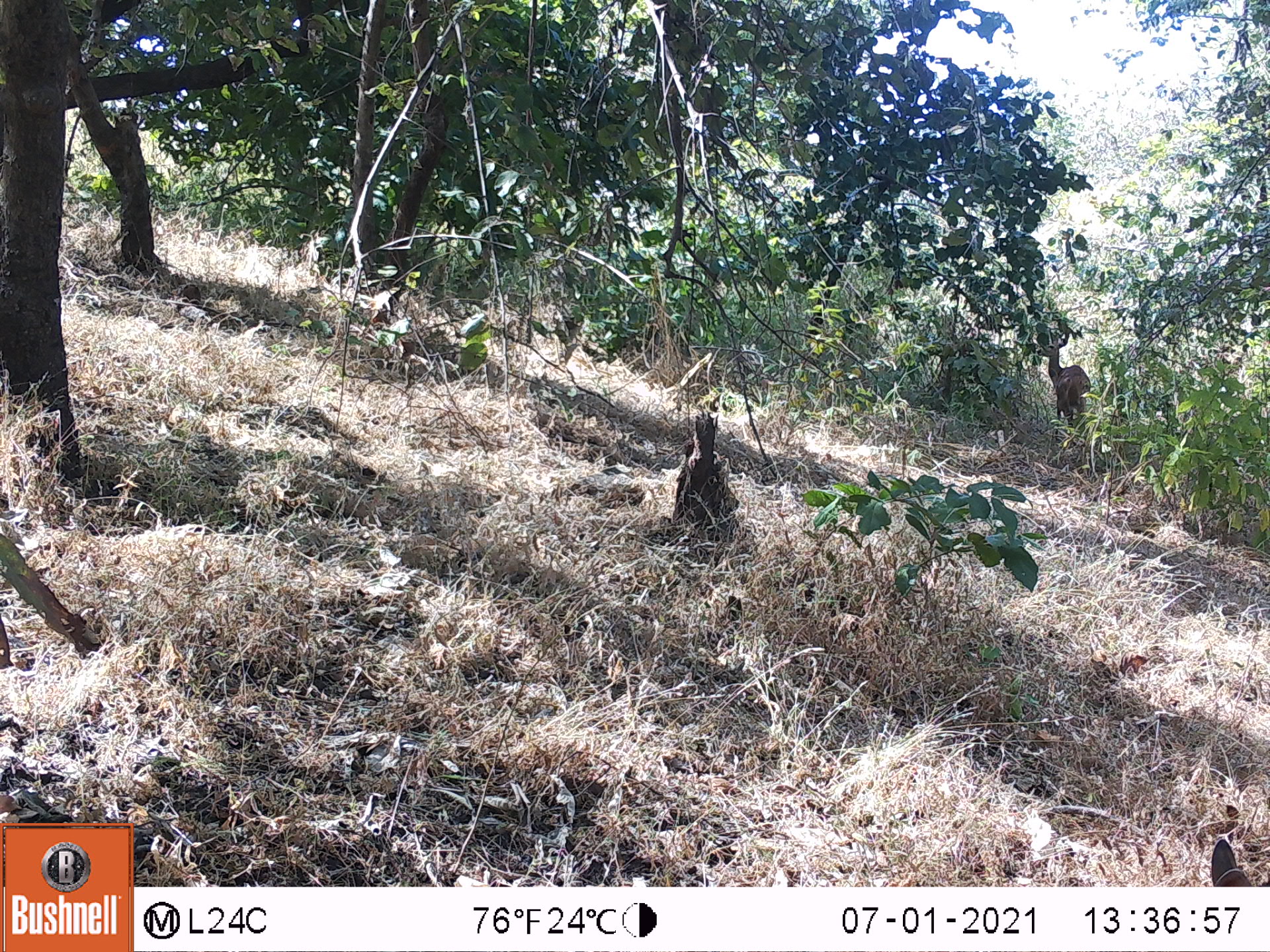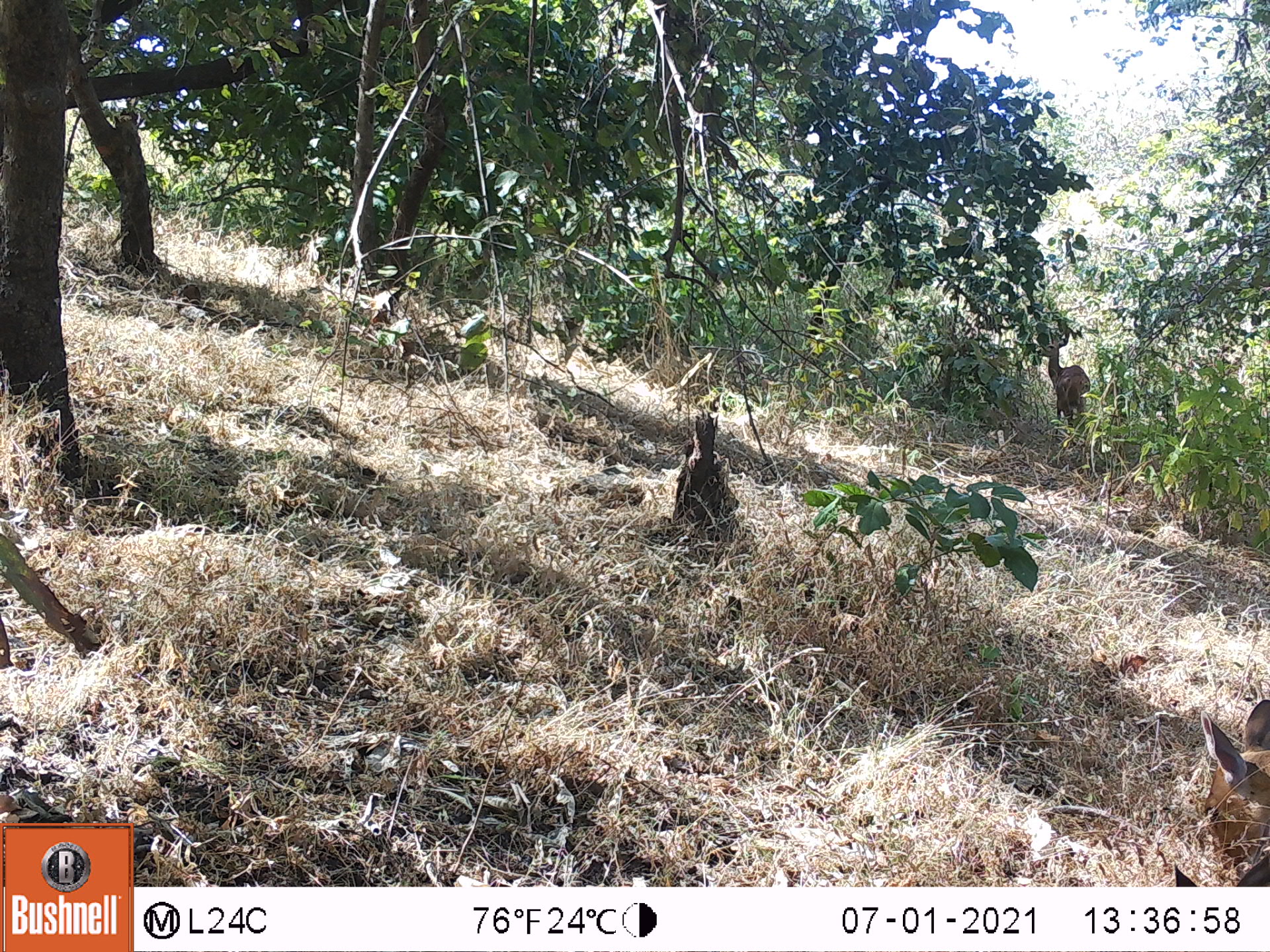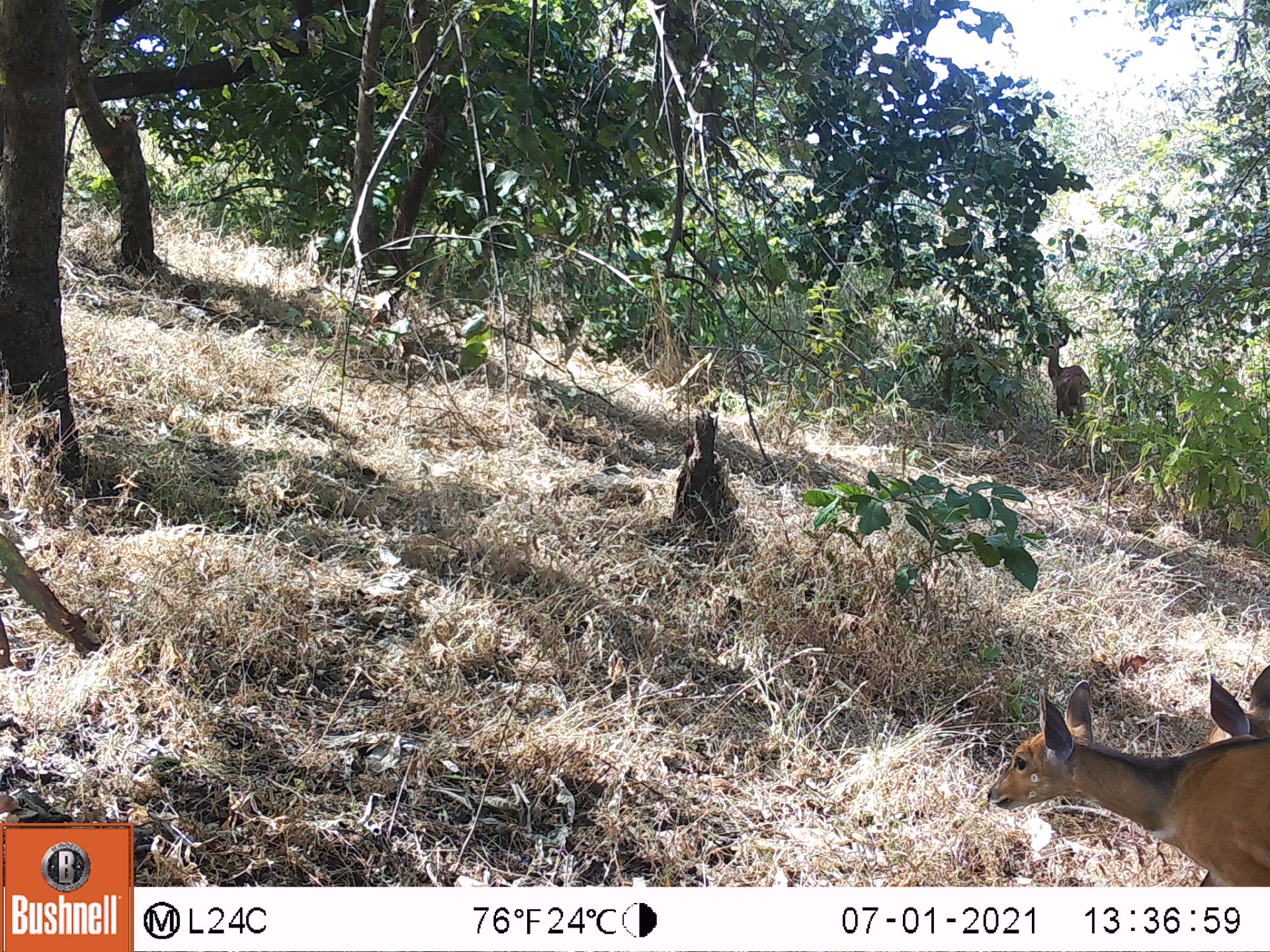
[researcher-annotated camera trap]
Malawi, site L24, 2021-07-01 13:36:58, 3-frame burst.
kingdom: Animalia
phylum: Chordata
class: Mammalia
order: Artiodactyla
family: Bovidae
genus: Tragelaphus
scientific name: Tragelaphus sylvaticus sylvaticus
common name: cape bushbuck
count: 1